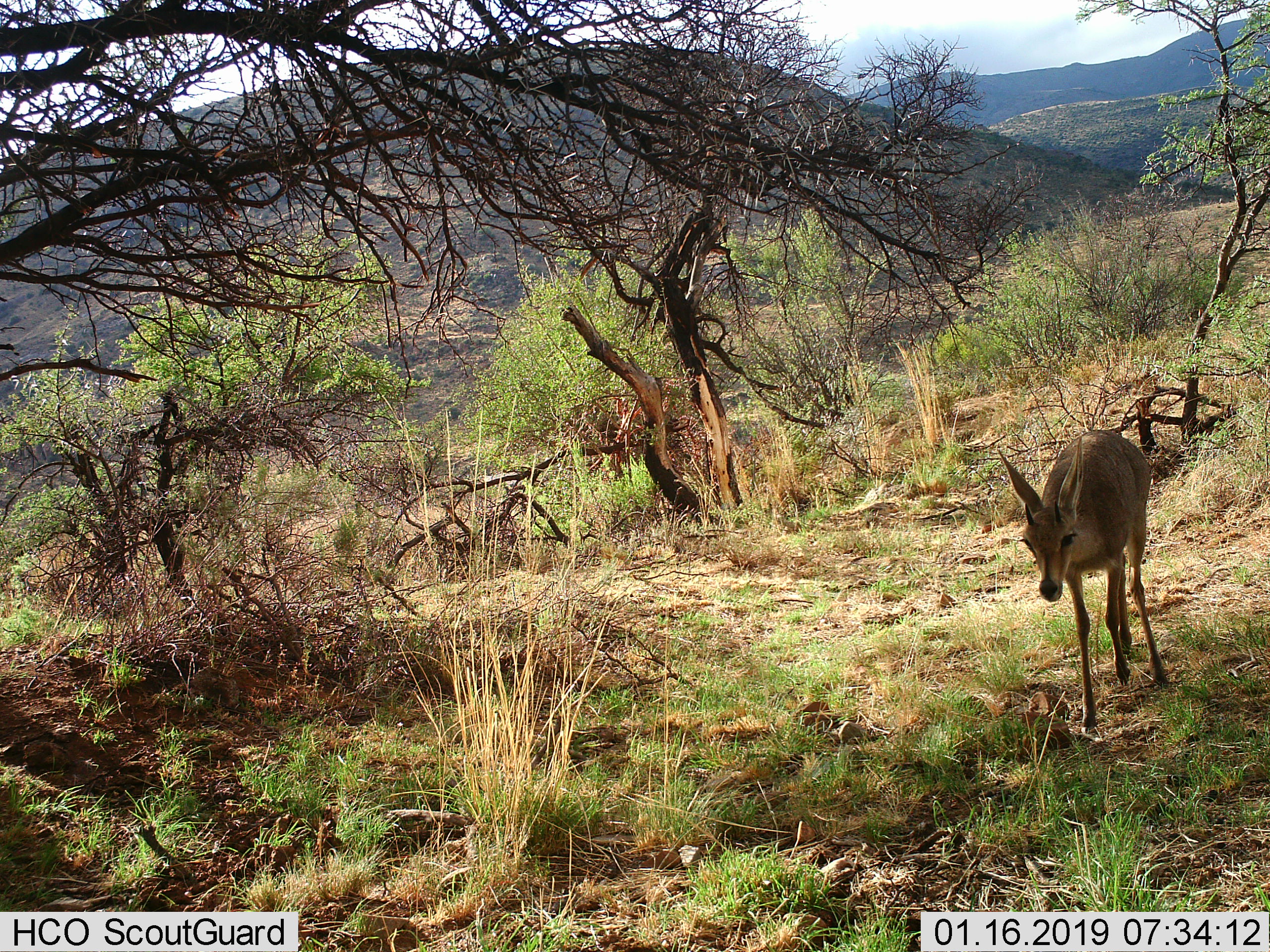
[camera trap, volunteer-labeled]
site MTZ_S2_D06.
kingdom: Animalia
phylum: Chordata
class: Mammalia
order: Artiodactyla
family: Bovidae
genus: Pelea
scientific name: Pelea capreolus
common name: grey rhebok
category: rhebokgrey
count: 1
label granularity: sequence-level